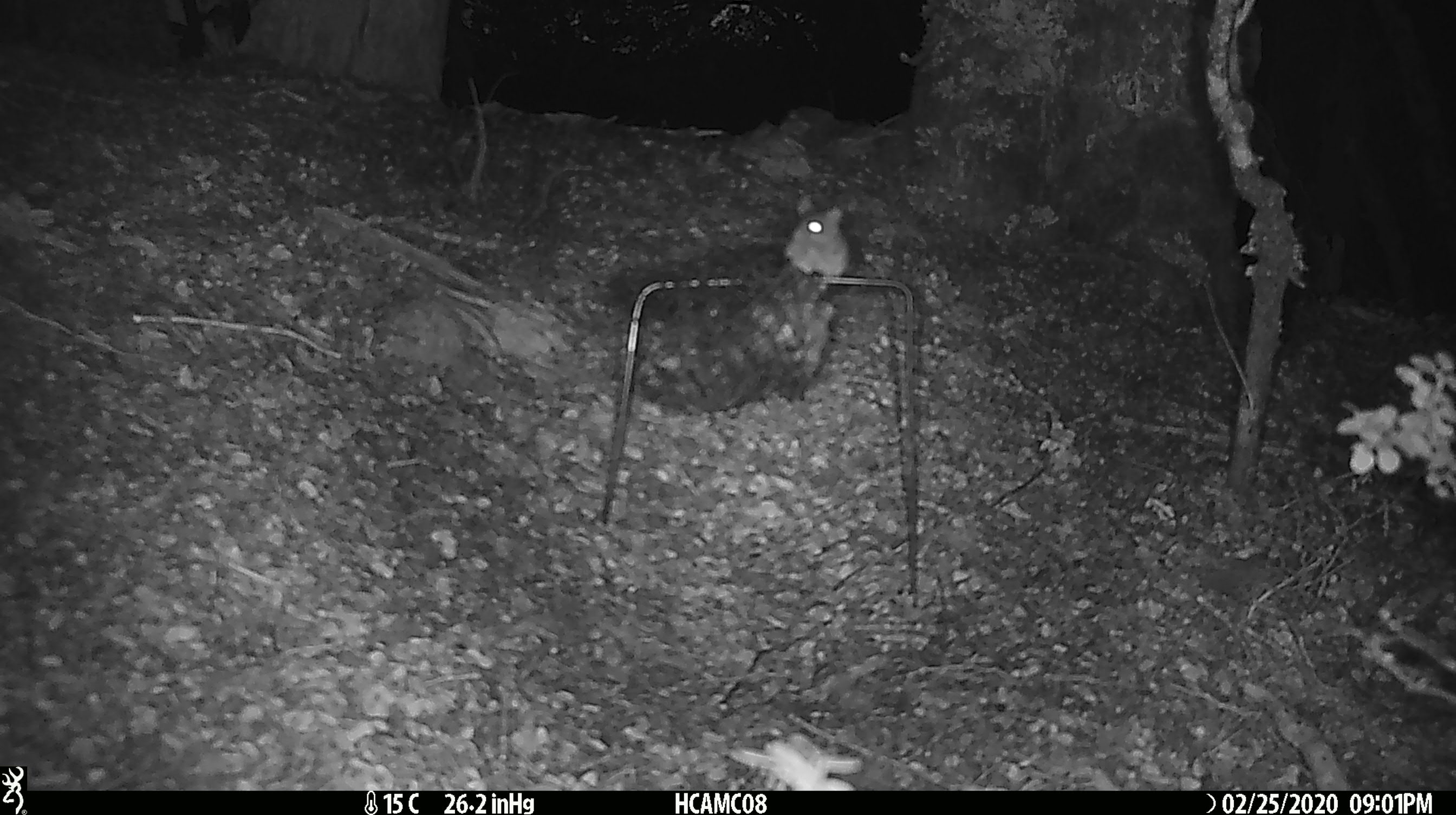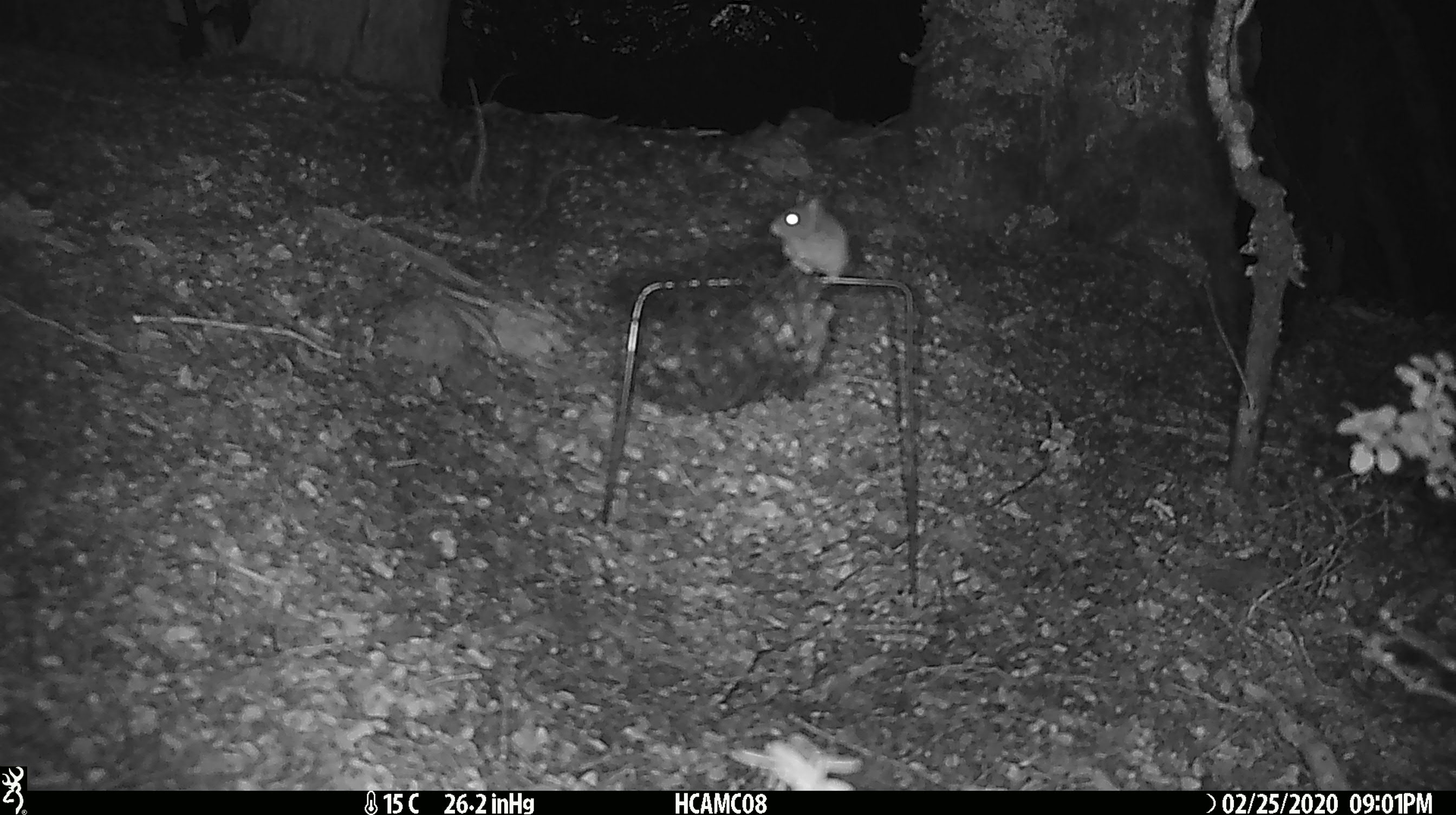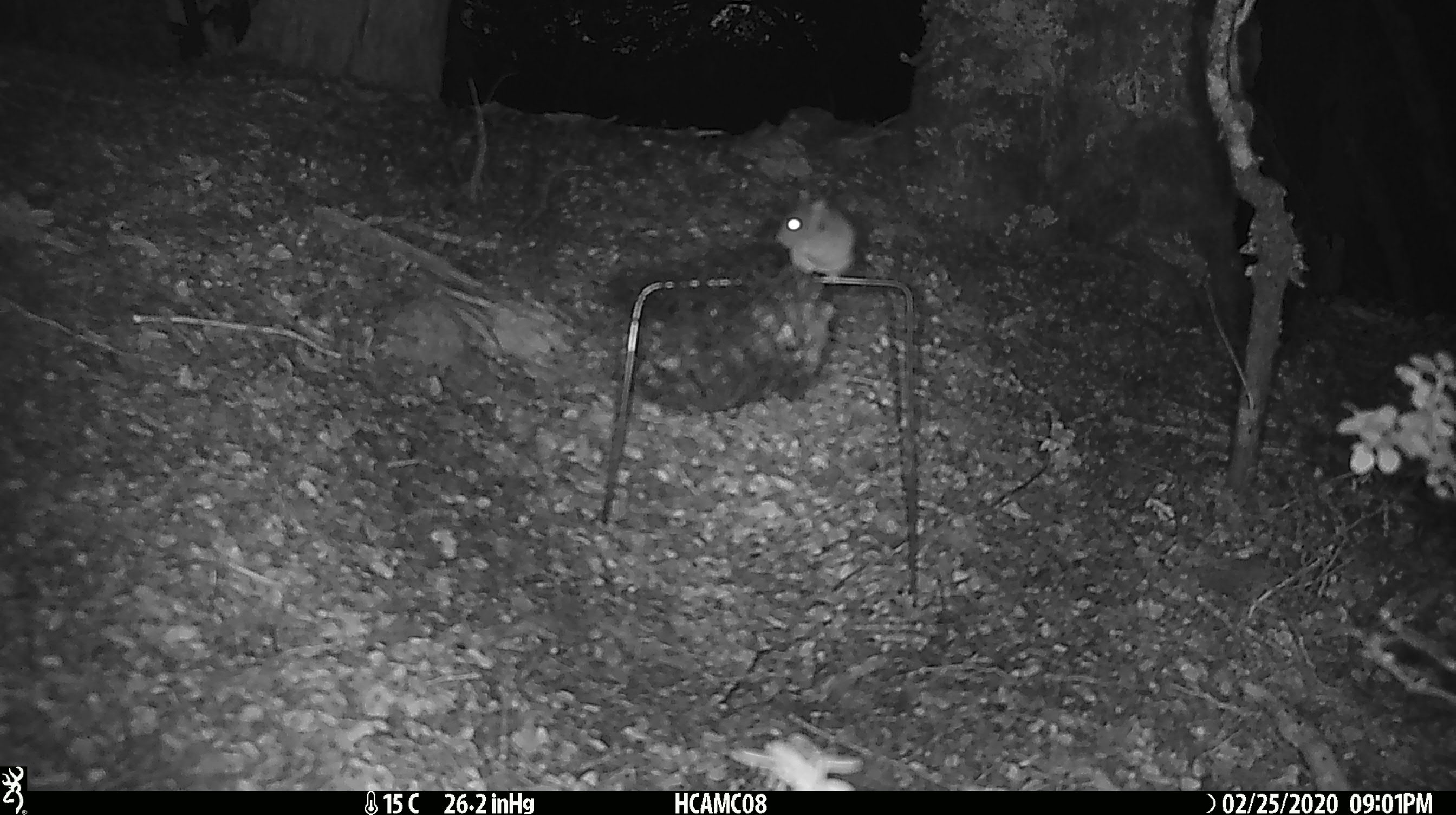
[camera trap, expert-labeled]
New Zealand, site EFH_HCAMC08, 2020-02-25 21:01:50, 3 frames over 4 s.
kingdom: Animalia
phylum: Chordata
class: Mammalia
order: Rodentia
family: Muridae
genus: Mus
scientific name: Mus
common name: mouse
Mouse (Mus).